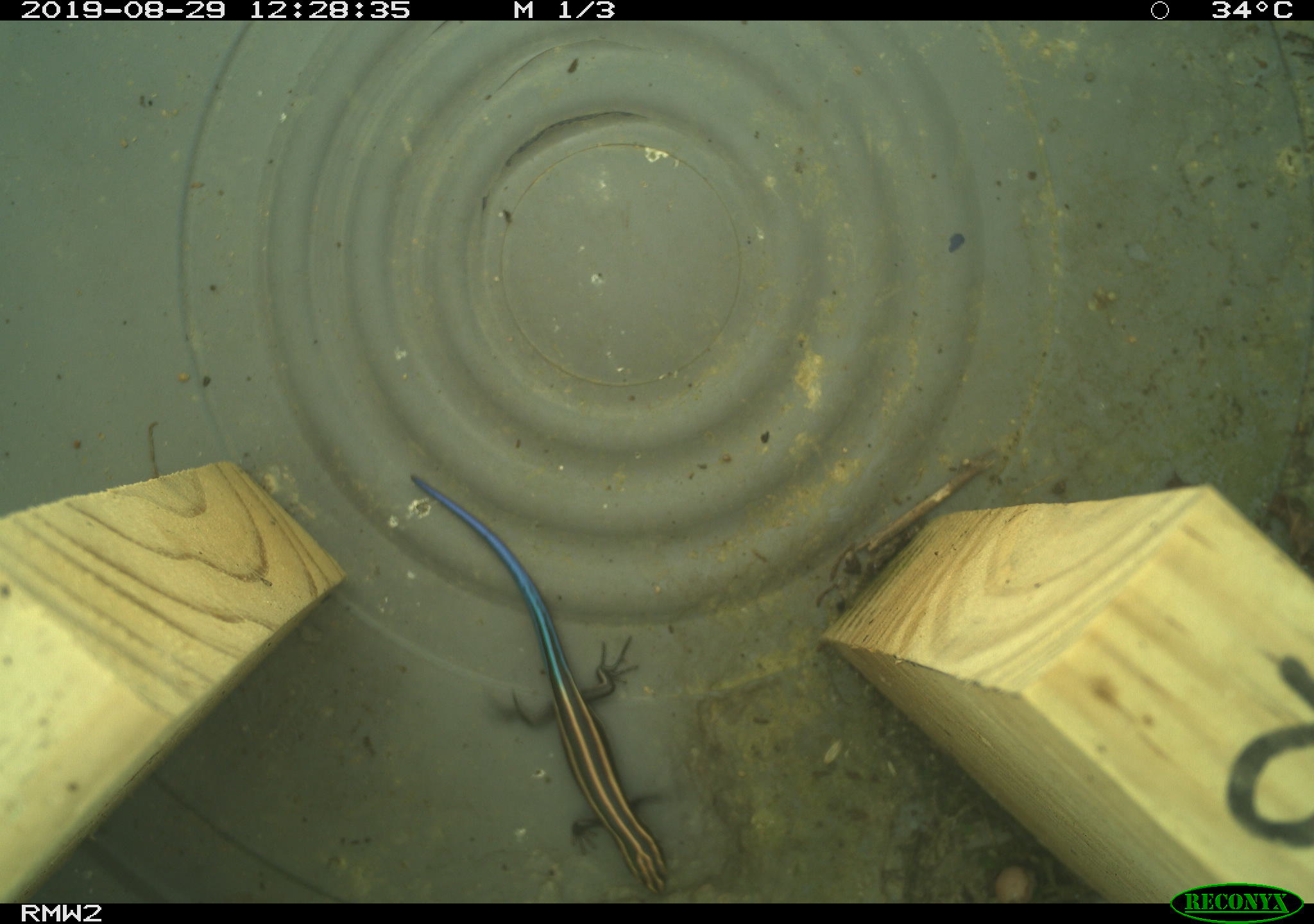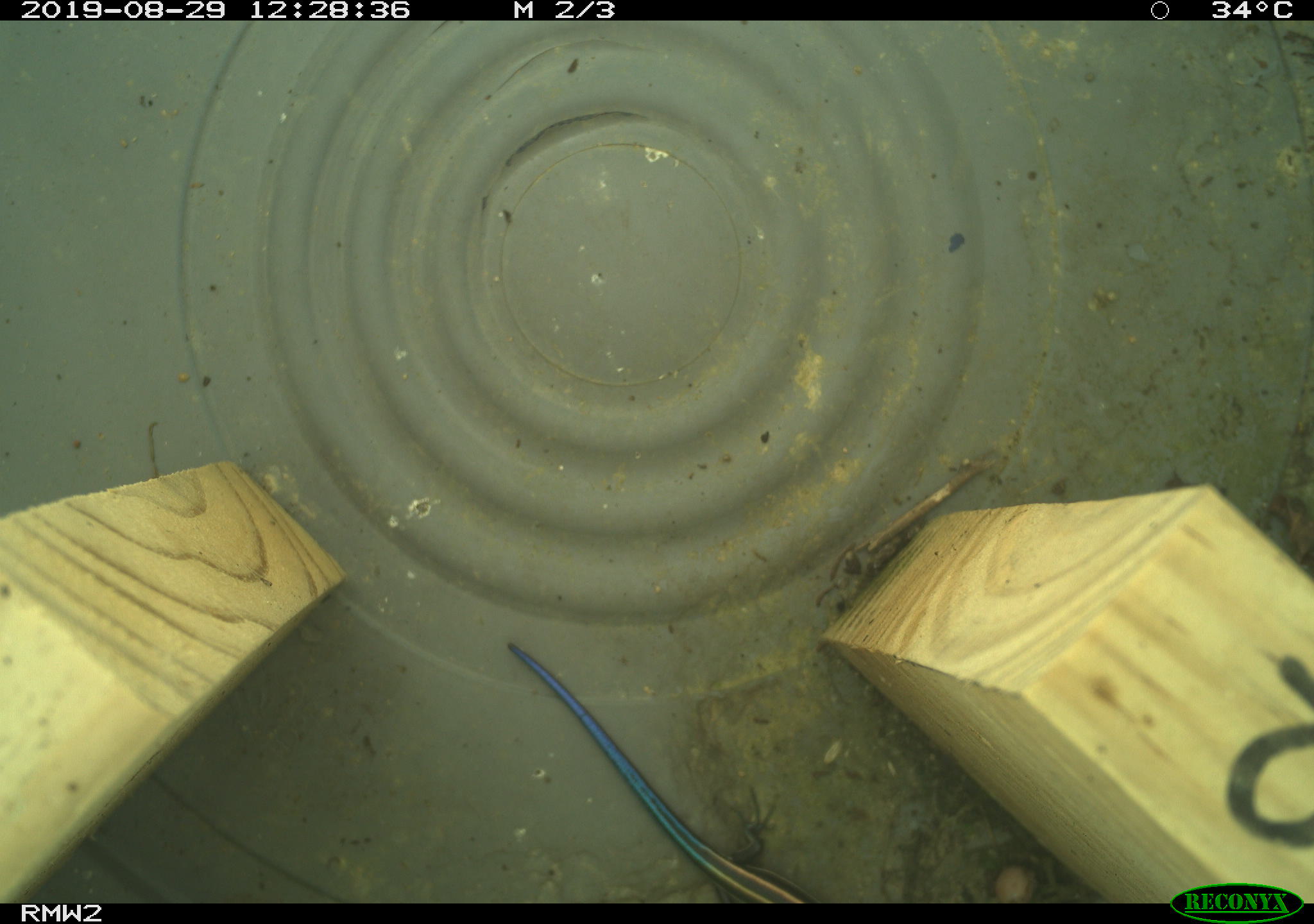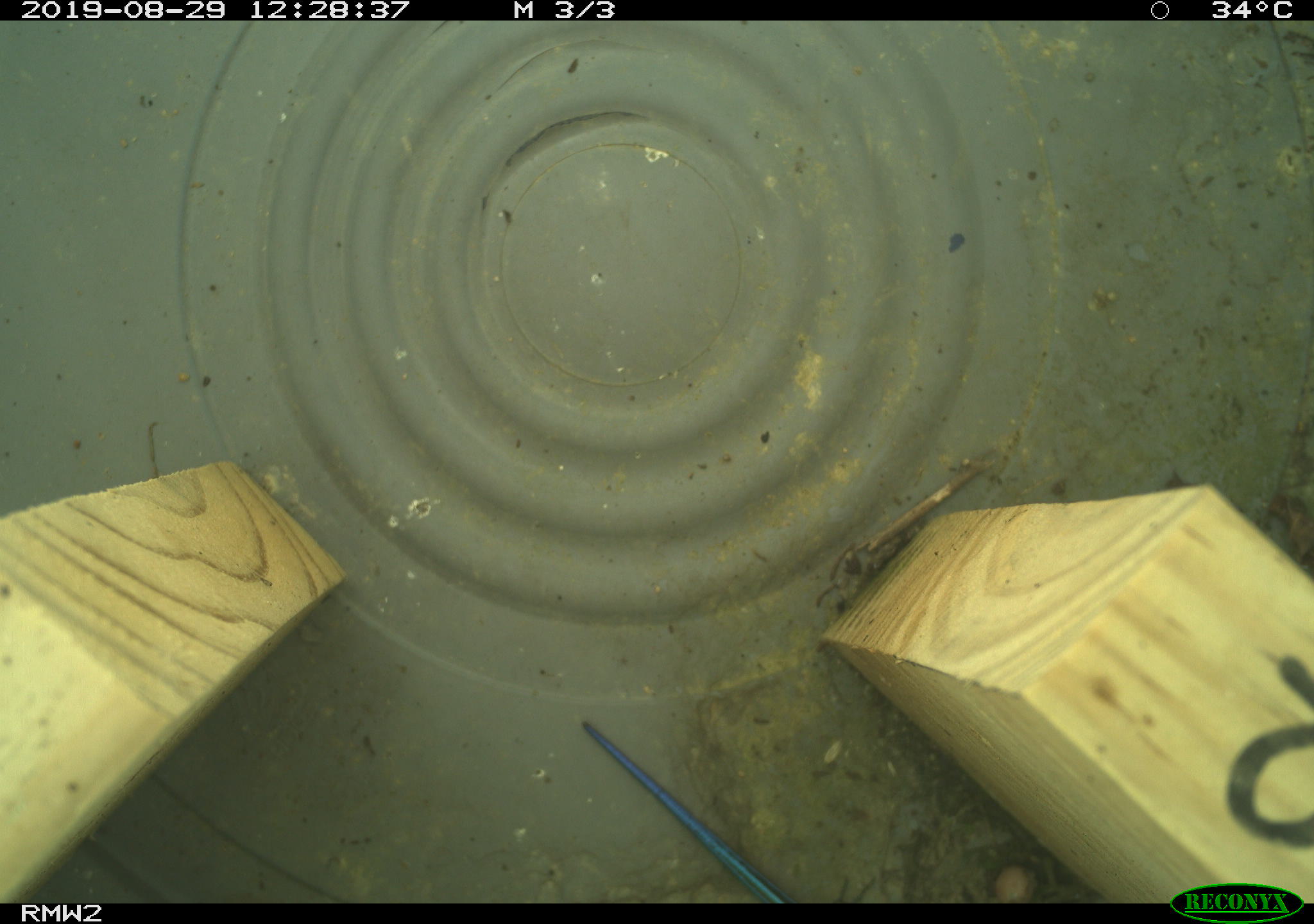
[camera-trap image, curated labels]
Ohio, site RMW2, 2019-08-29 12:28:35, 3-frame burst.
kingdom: Animalia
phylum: Chordata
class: Reptilia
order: Squamata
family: Scincidae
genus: Plestiodon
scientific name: Plestiodon fasciatus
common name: common five-lined skink